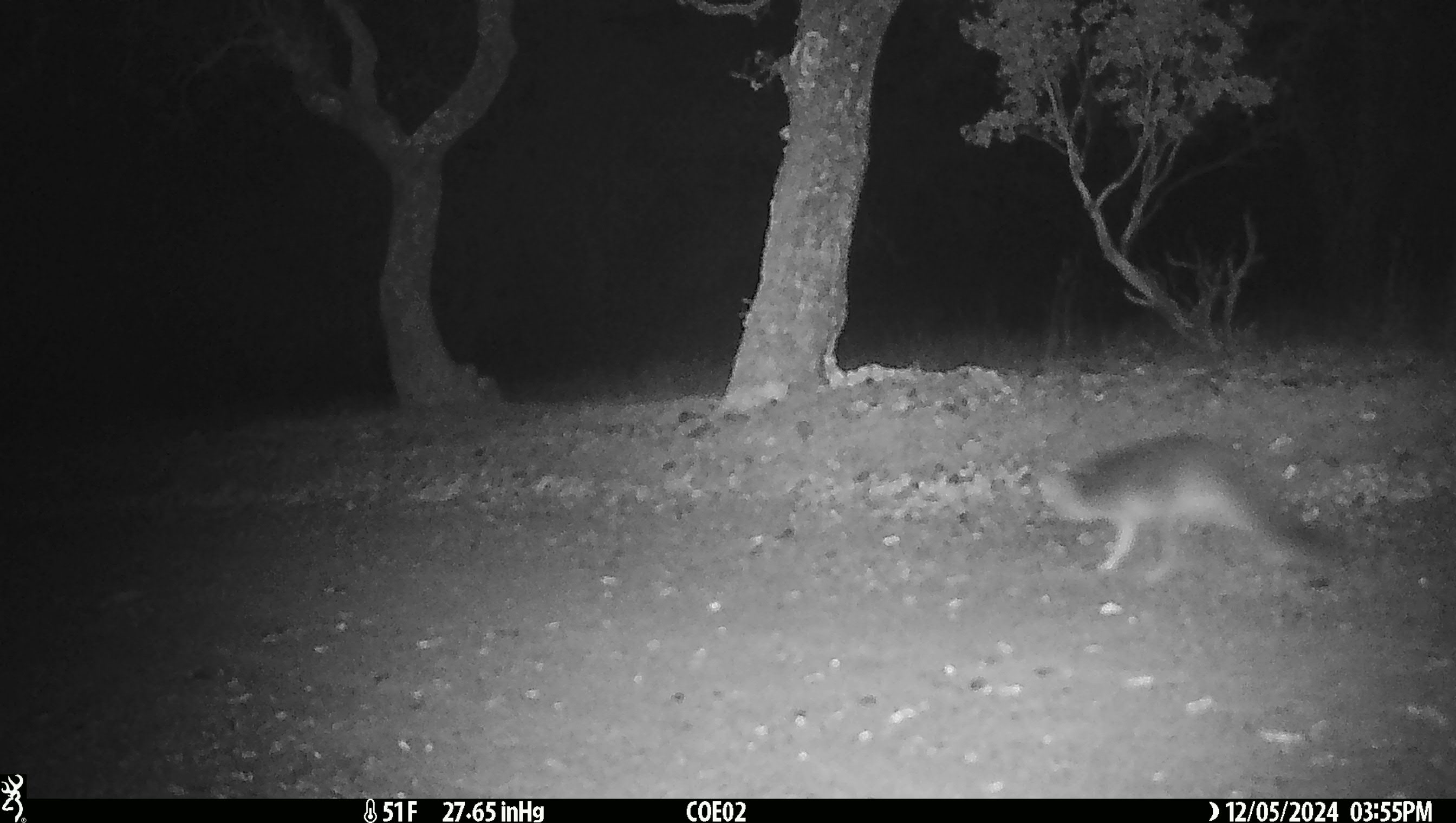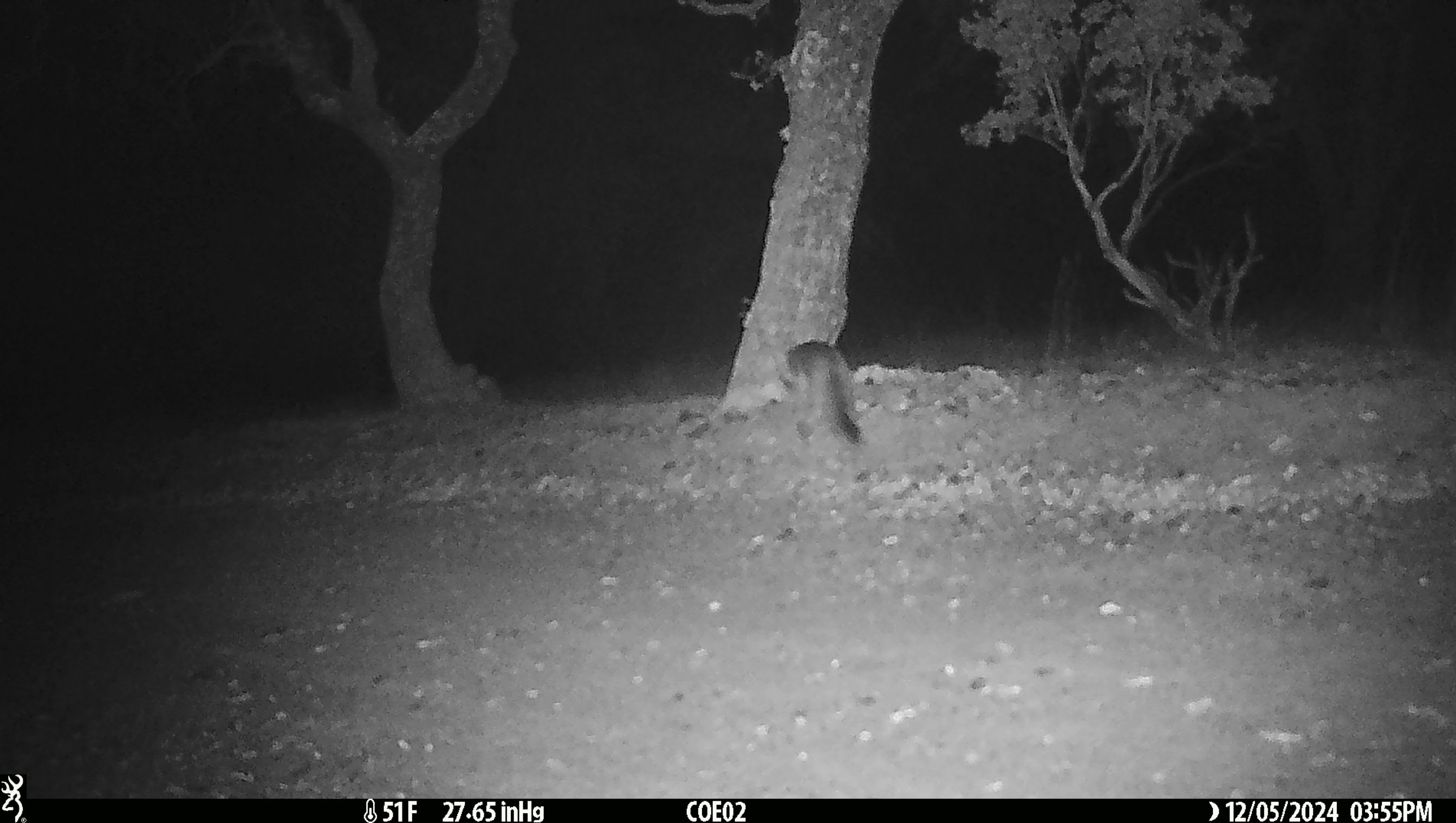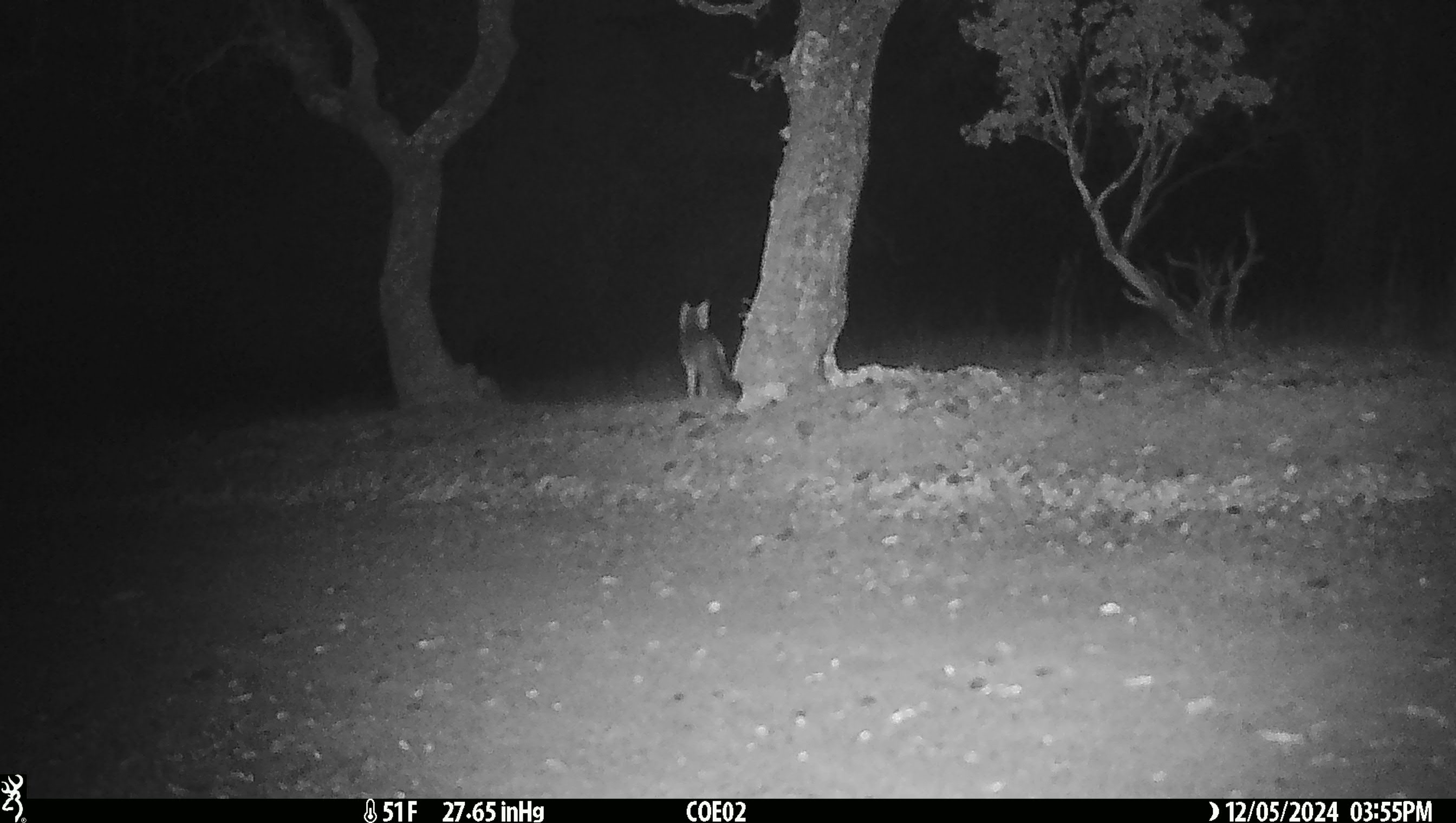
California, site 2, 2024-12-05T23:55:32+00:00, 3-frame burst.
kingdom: Animalia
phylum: Chordata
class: Mammalia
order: Carnivora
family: Canidae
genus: Urocyon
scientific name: Urocyon cinereoargenteus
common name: gray fox